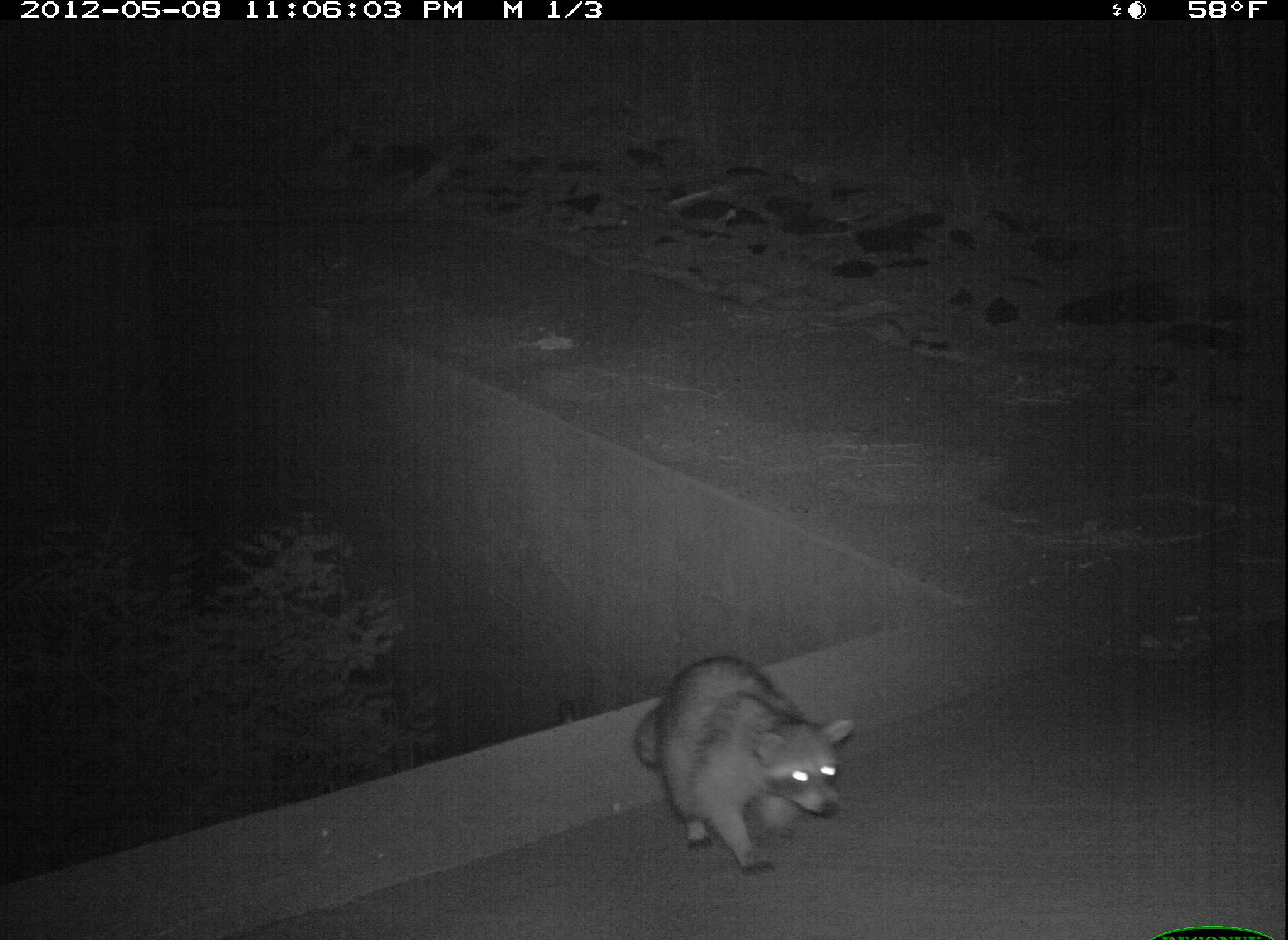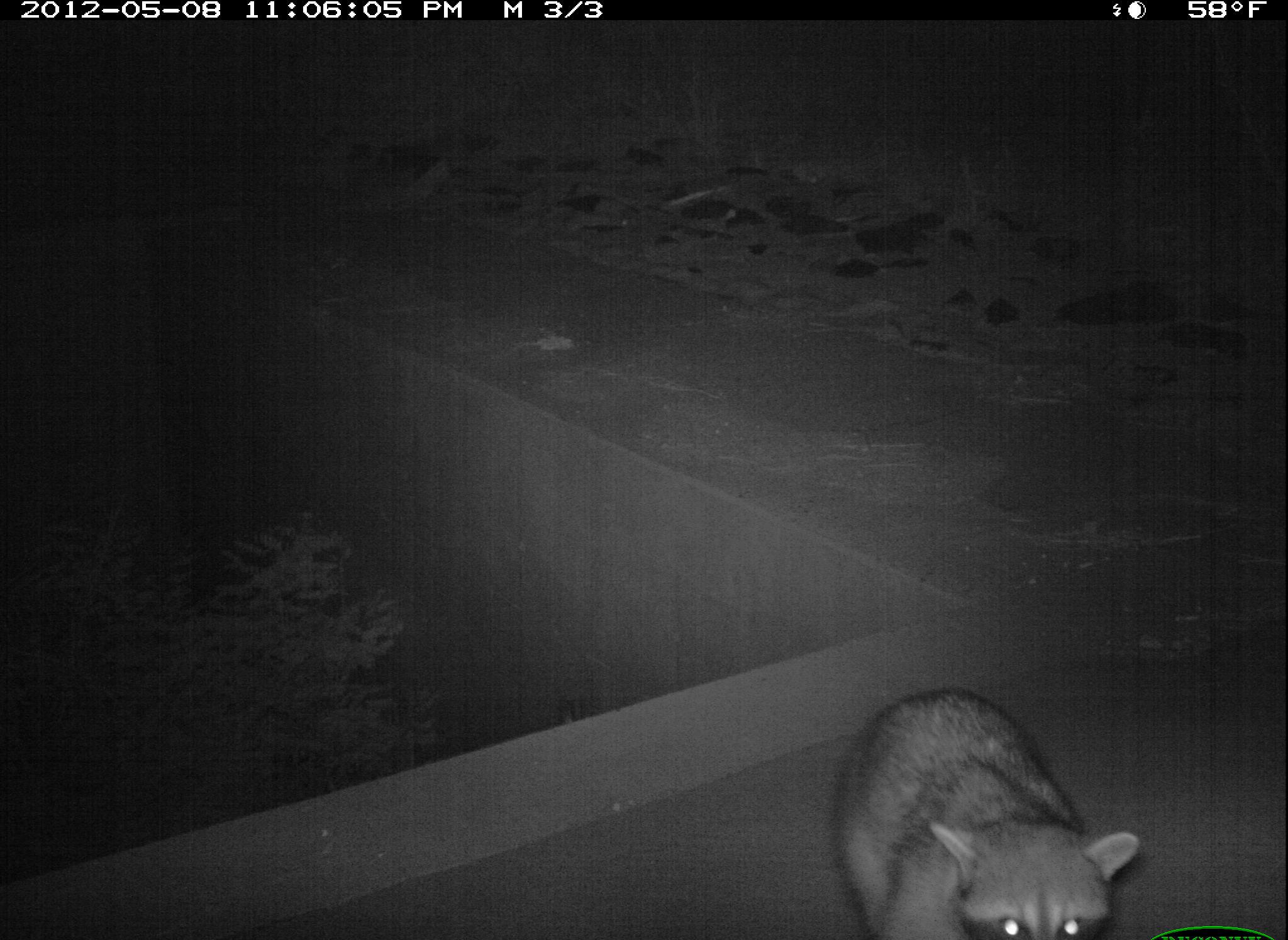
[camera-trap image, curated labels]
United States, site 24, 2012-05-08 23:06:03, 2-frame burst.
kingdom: Animalia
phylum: Chordata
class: Mammalia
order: Carnivora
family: Procyonidae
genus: Procyon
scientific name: Procyon lotor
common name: raccoon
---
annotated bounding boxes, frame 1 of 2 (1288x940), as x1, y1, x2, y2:
raccoon: 632, 653, 858, 876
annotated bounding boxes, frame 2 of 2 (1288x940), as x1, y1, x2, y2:
raccoon: 830, 684, 1141, 940